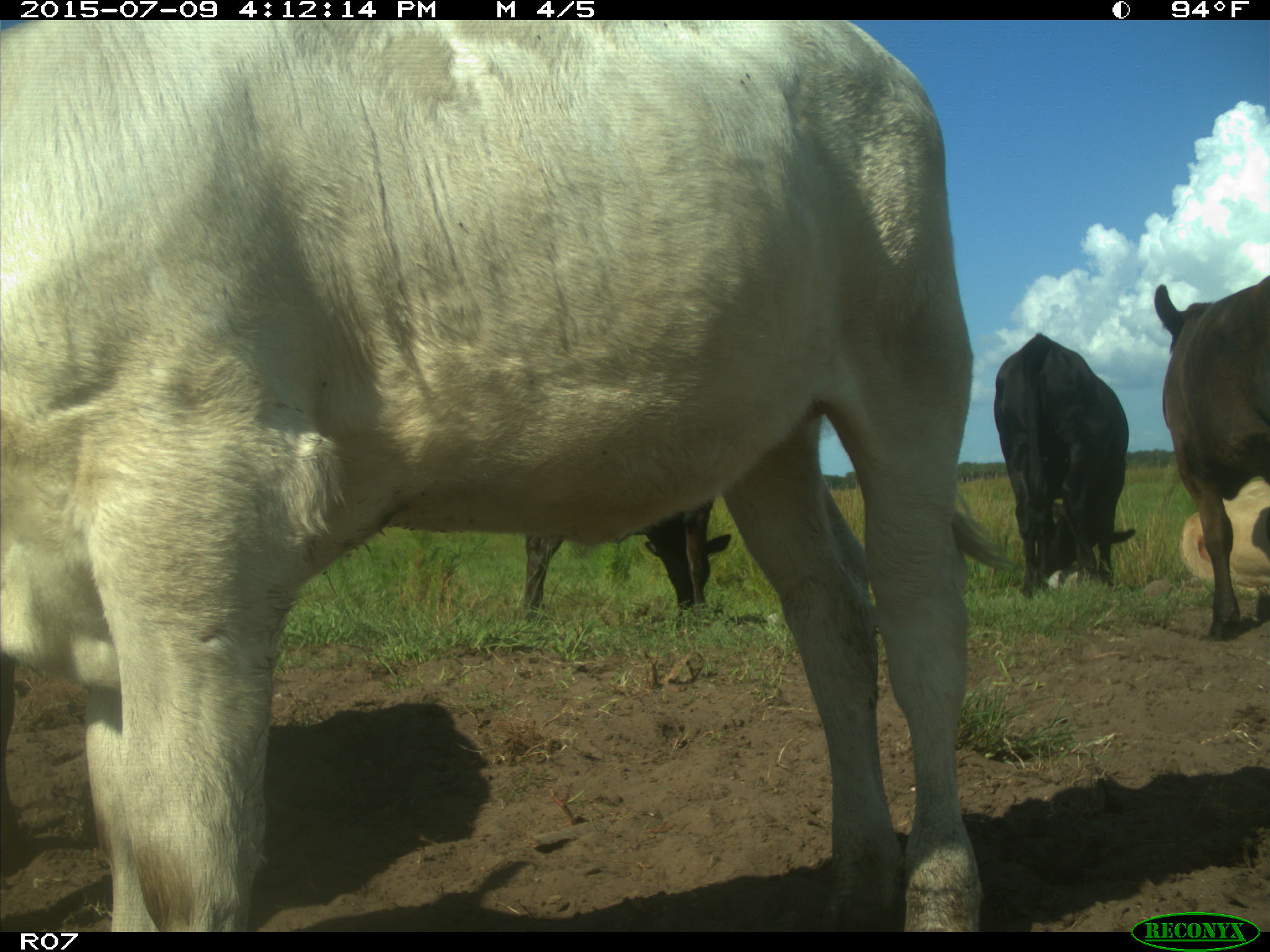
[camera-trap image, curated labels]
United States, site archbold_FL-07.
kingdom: Animalia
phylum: Chordata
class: Mammalia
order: Artiodactyla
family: Bovidae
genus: Bos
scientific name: Bos taurus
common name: domestic cow